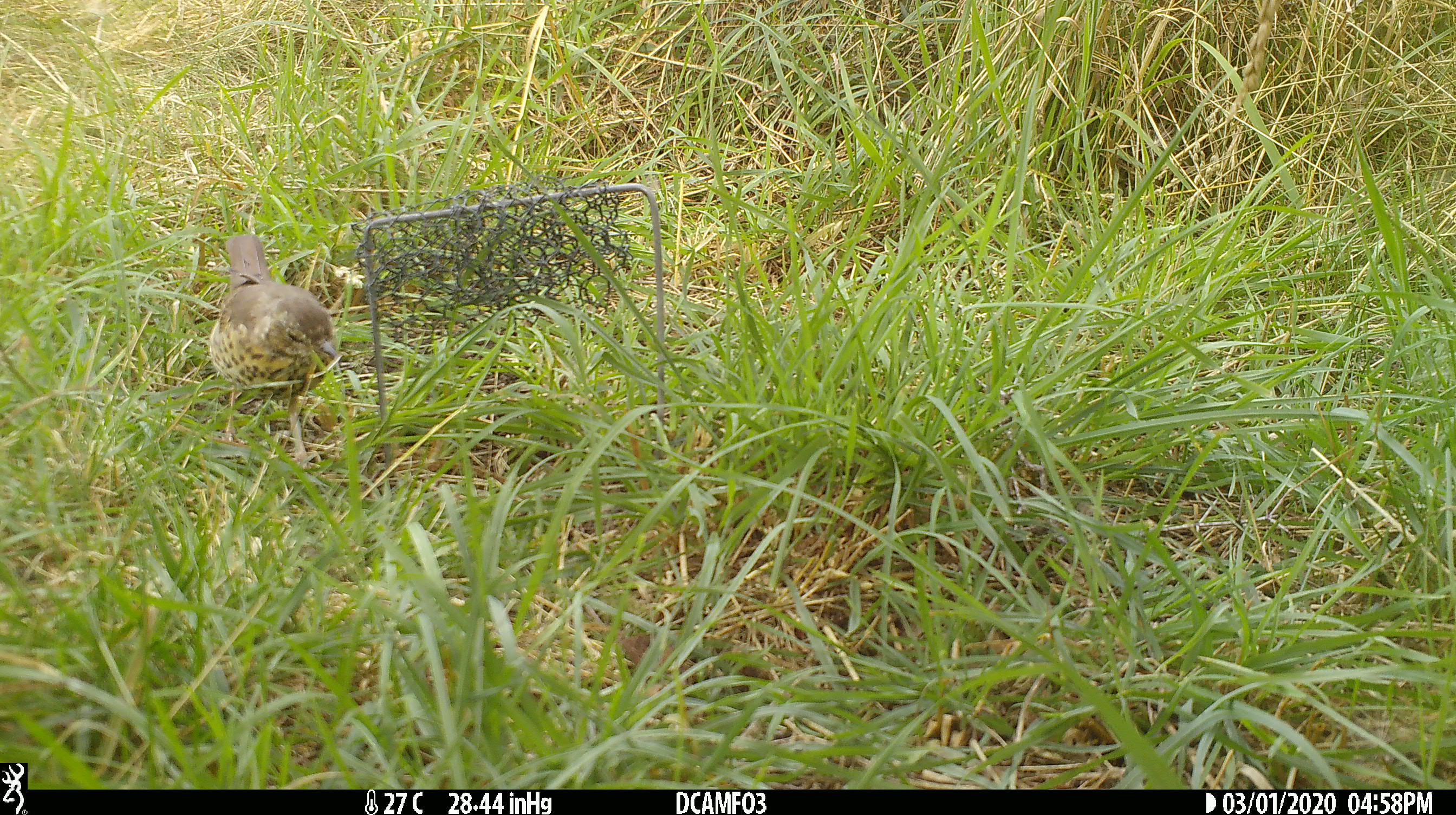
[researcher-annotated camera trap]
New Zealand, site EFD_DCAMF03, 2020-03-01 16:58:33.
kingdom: Animalia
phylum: Chordata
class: Aves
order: Passeriformes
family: Turdidae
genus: Turdus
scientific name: Turdus philomelos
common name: song thrush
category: thrush